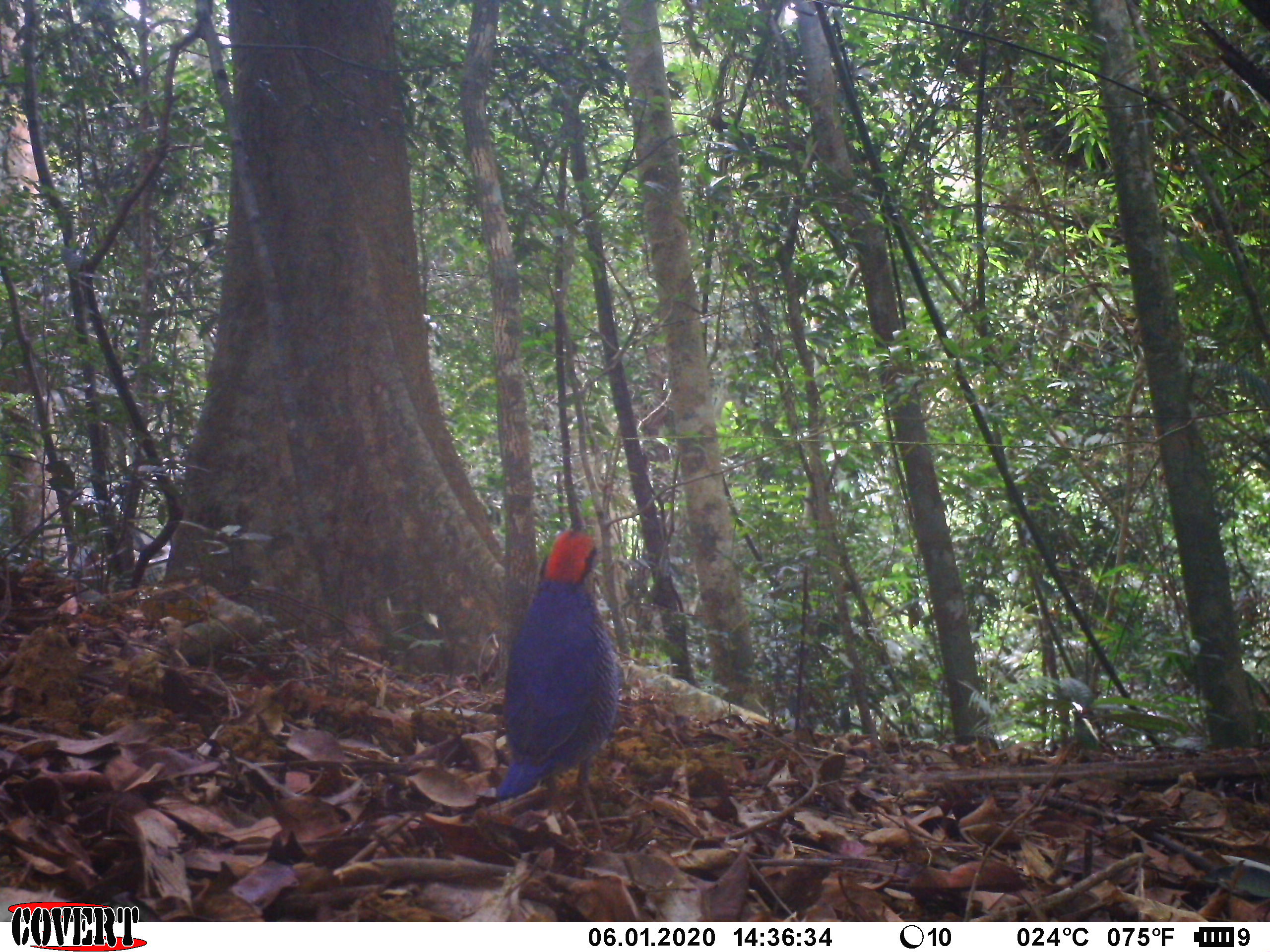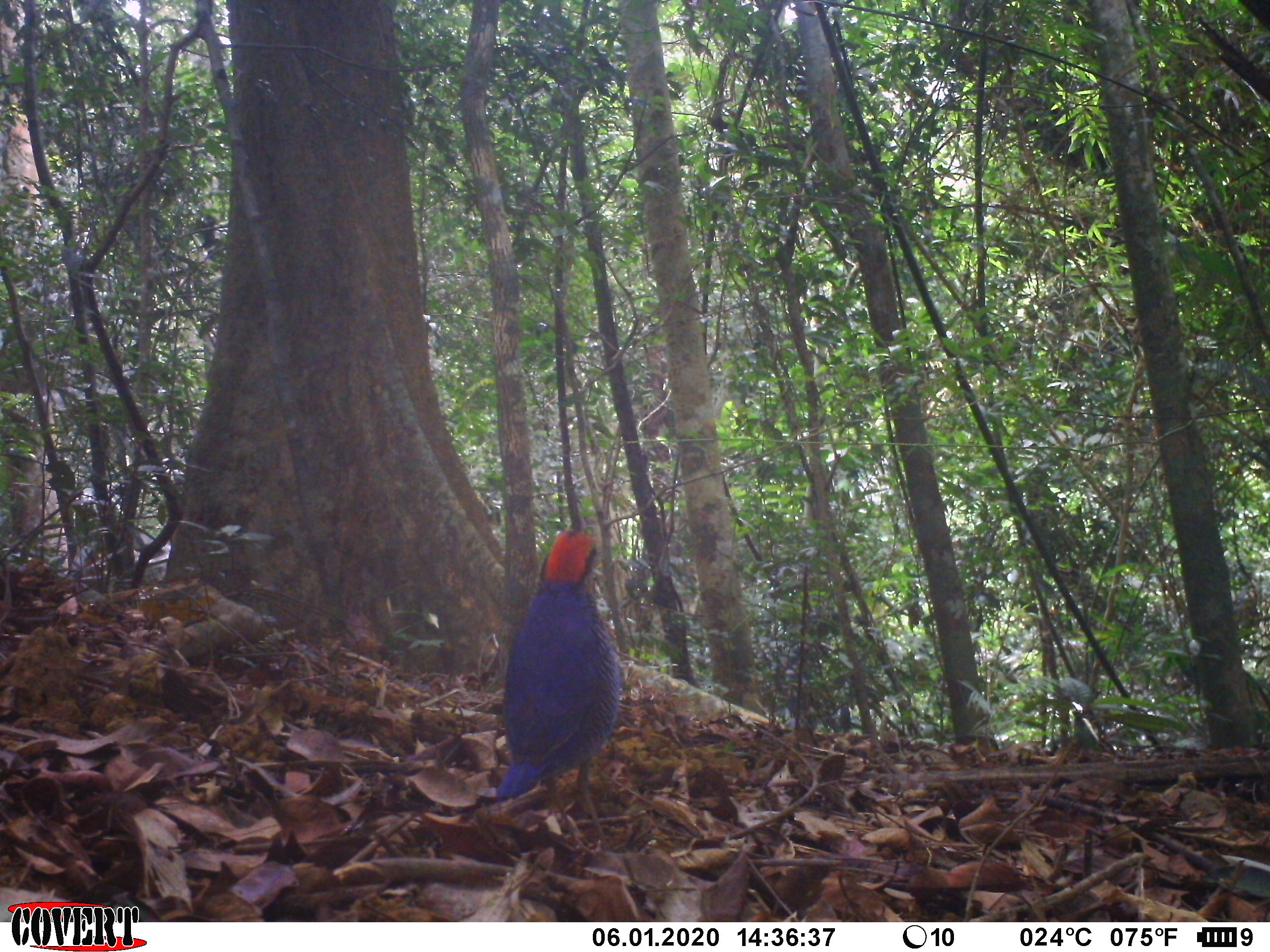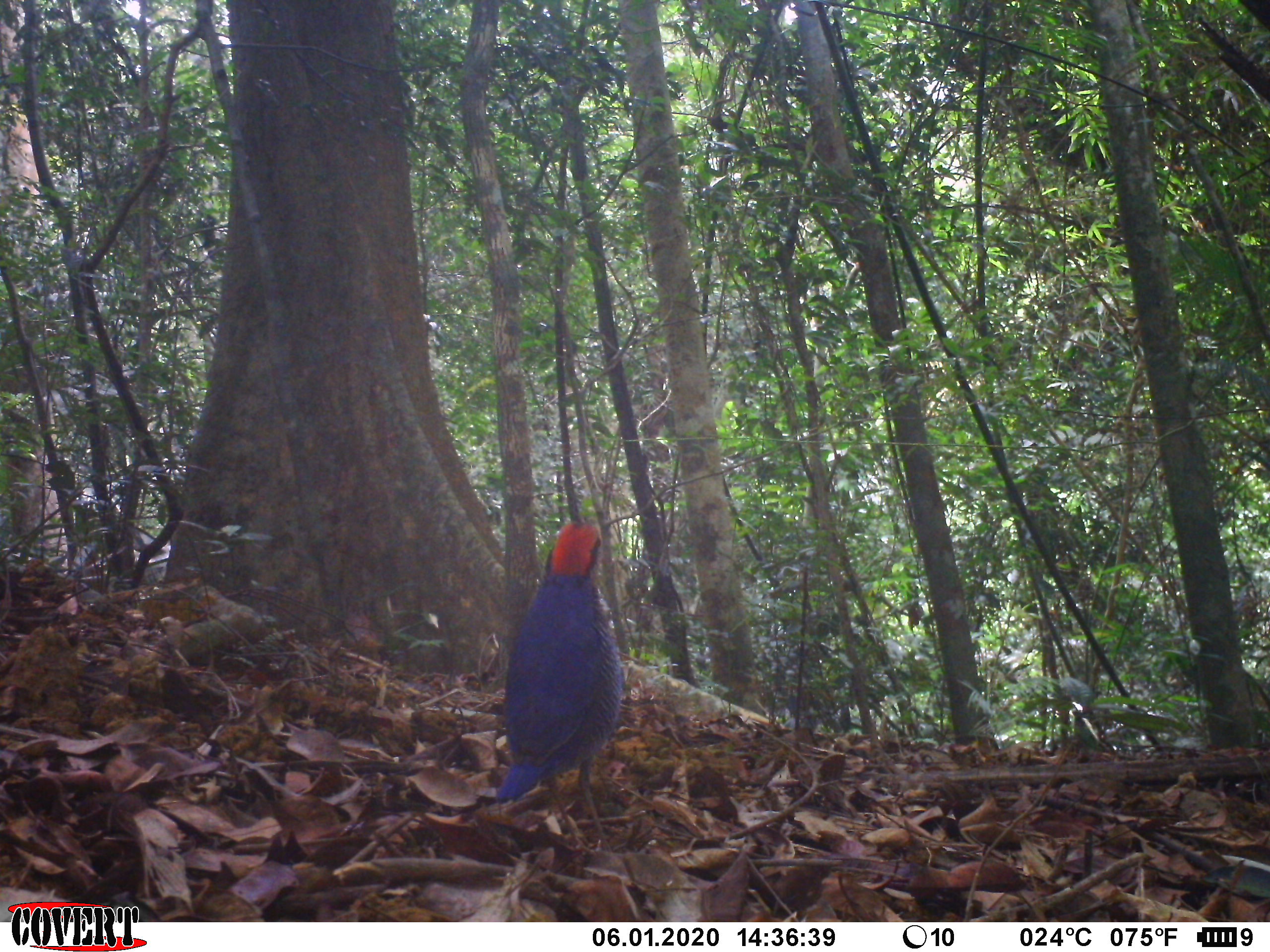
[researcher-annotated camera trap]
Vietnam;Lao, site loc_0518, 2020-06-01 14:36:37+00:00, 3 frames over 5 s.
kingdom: Animalia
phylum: Chordata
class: Aves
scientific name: Aves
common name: bird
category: unidentified bird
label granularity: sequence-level